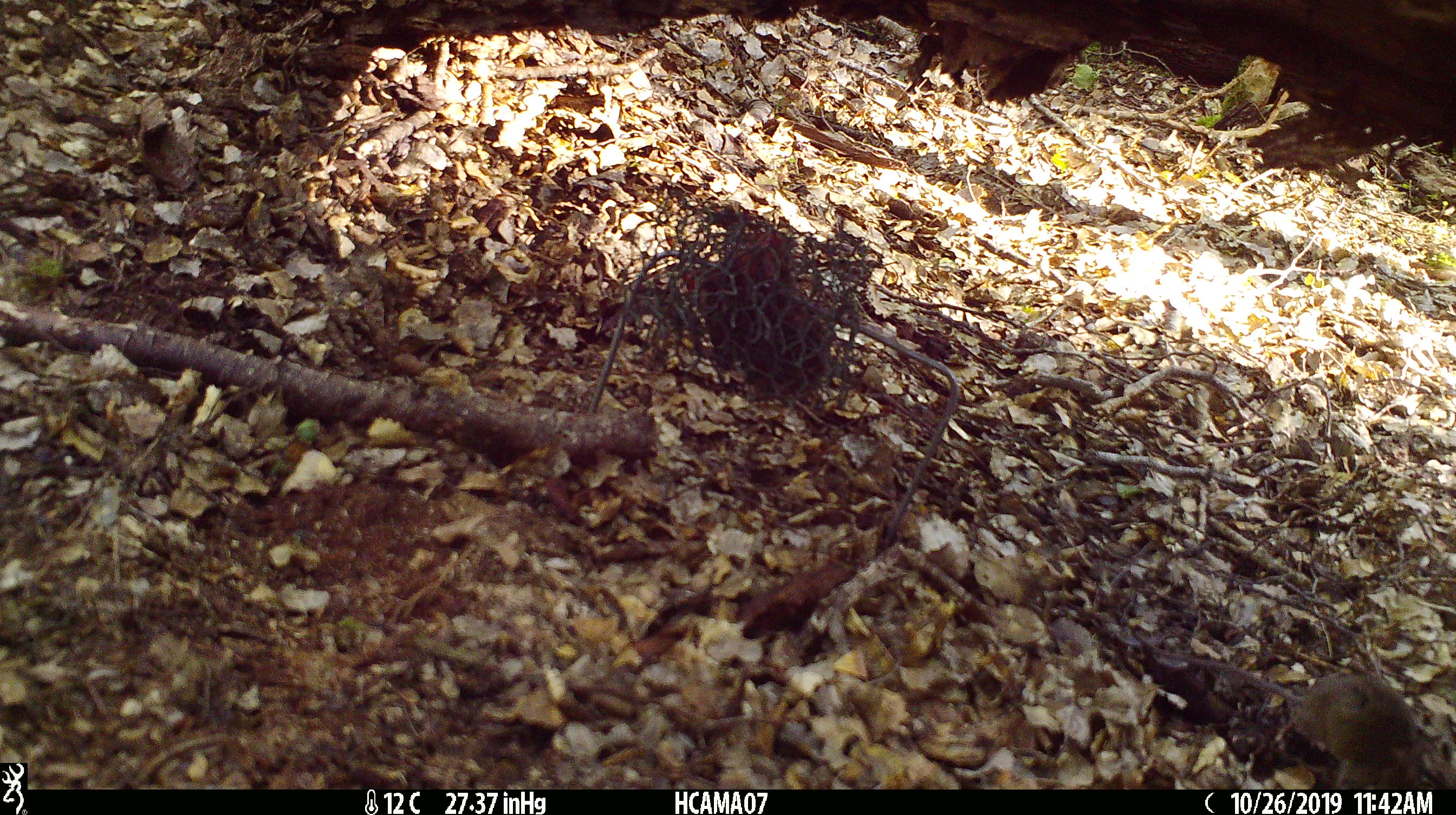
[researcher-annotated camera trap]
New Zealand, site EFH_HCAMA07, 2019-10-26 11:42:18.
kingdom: Animalia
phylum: Chordata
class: Mammalia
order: Rodentia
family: Muridae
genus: Mus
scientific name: Mus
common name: mouse